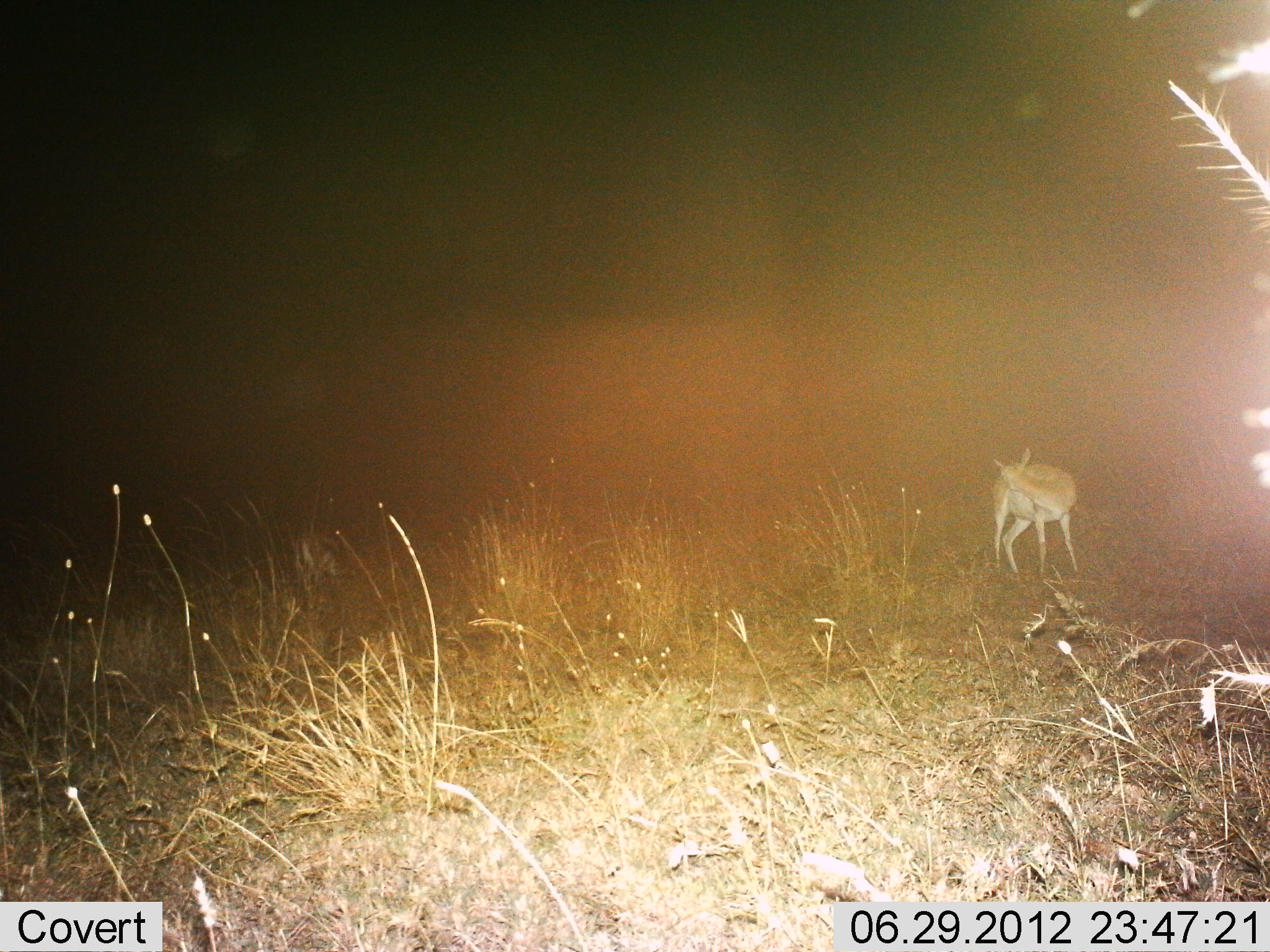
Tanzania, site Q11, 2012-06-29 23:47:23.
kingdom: Animalia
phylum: Chordata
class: Mammalia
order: Artiodactyla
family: Bovidae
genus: Nanger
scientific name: Nanger granti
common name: grant's gazelle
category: gazellegrants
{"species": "gazellegrants (grant's gazelle) (Nanger granti)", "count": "1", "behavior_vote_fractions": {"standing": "100%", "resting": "0%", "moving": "0%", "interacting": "0%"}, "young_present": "0%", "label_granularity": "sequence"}